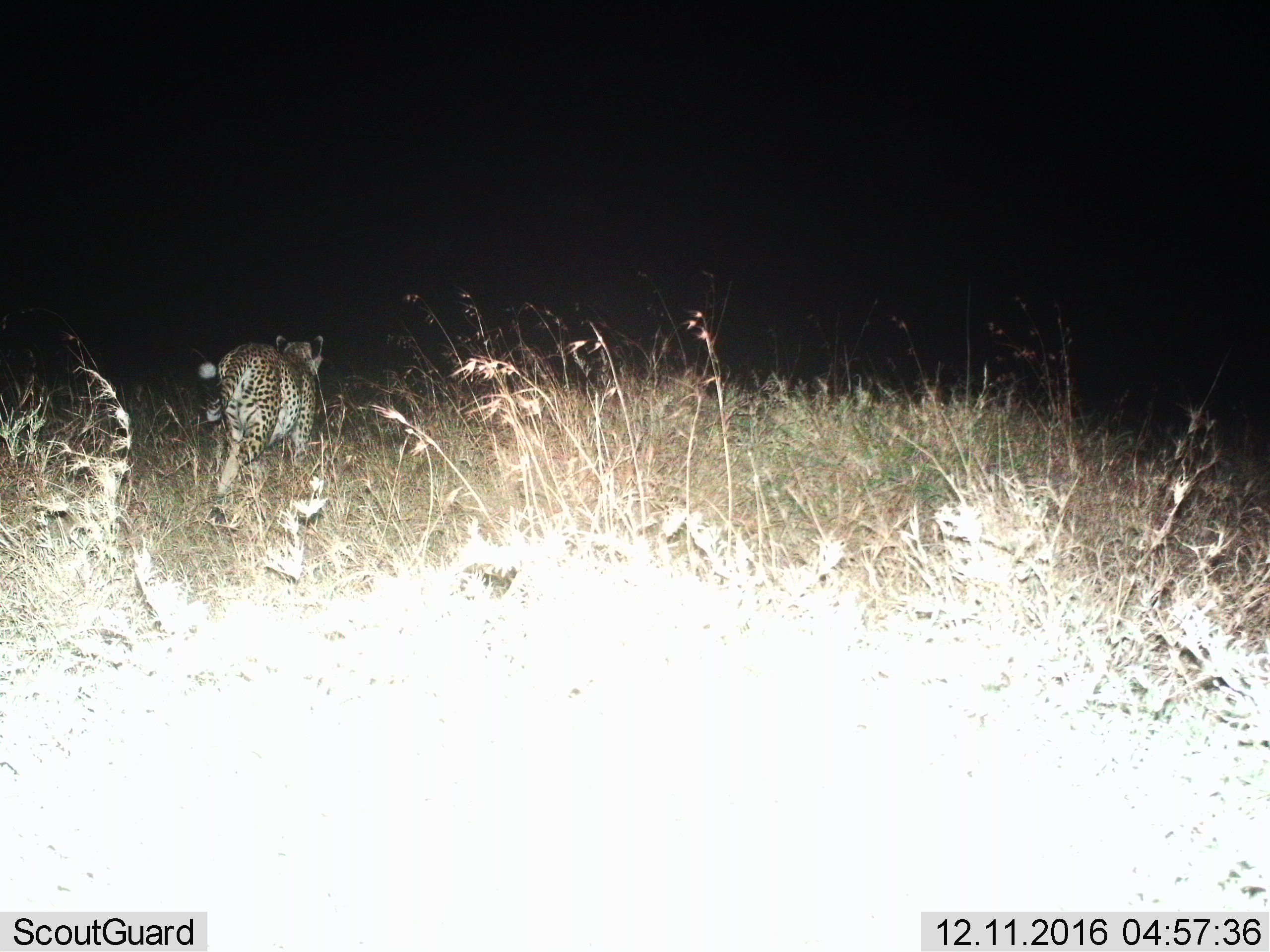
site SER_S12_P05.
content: unidentified animal